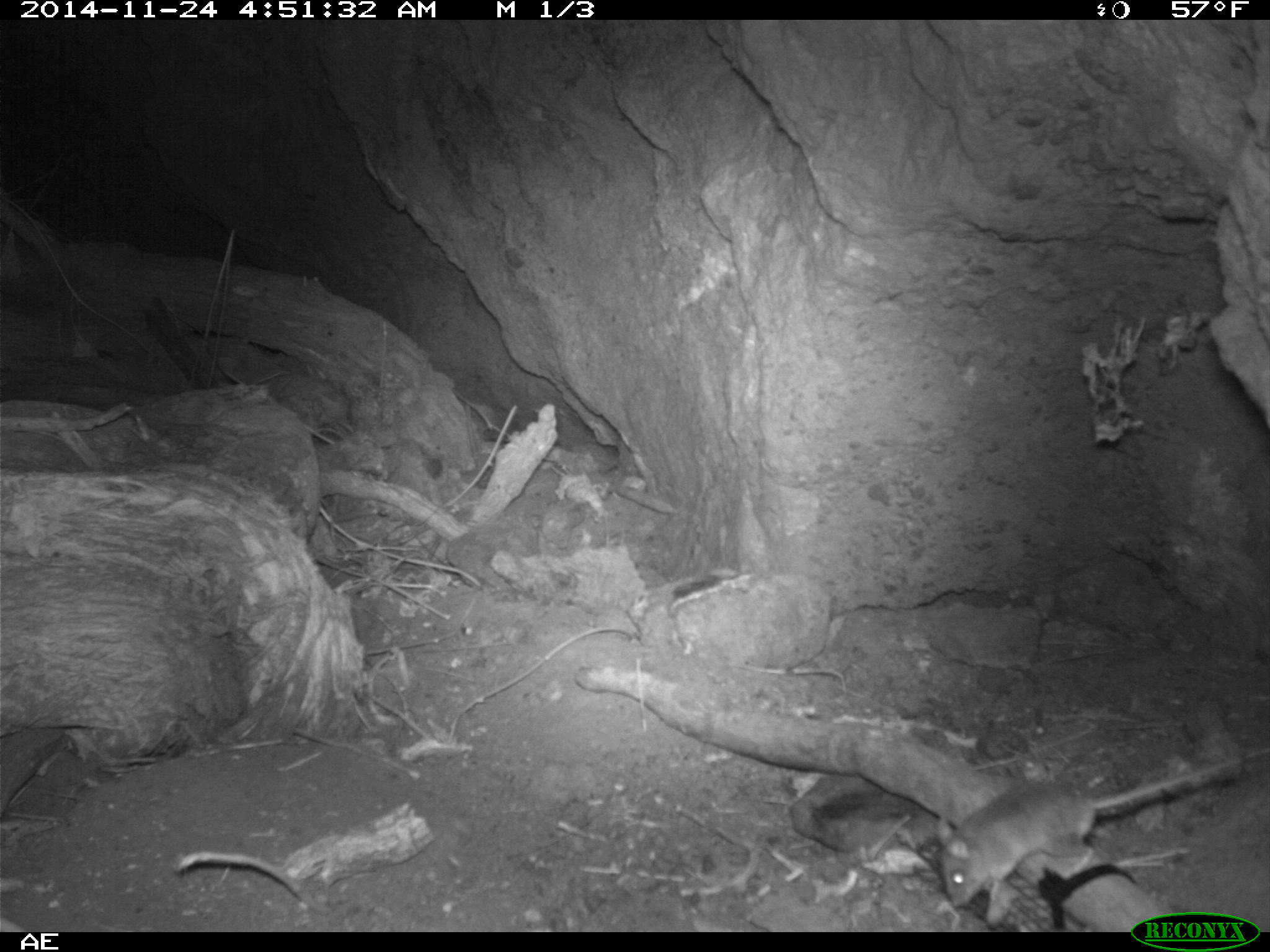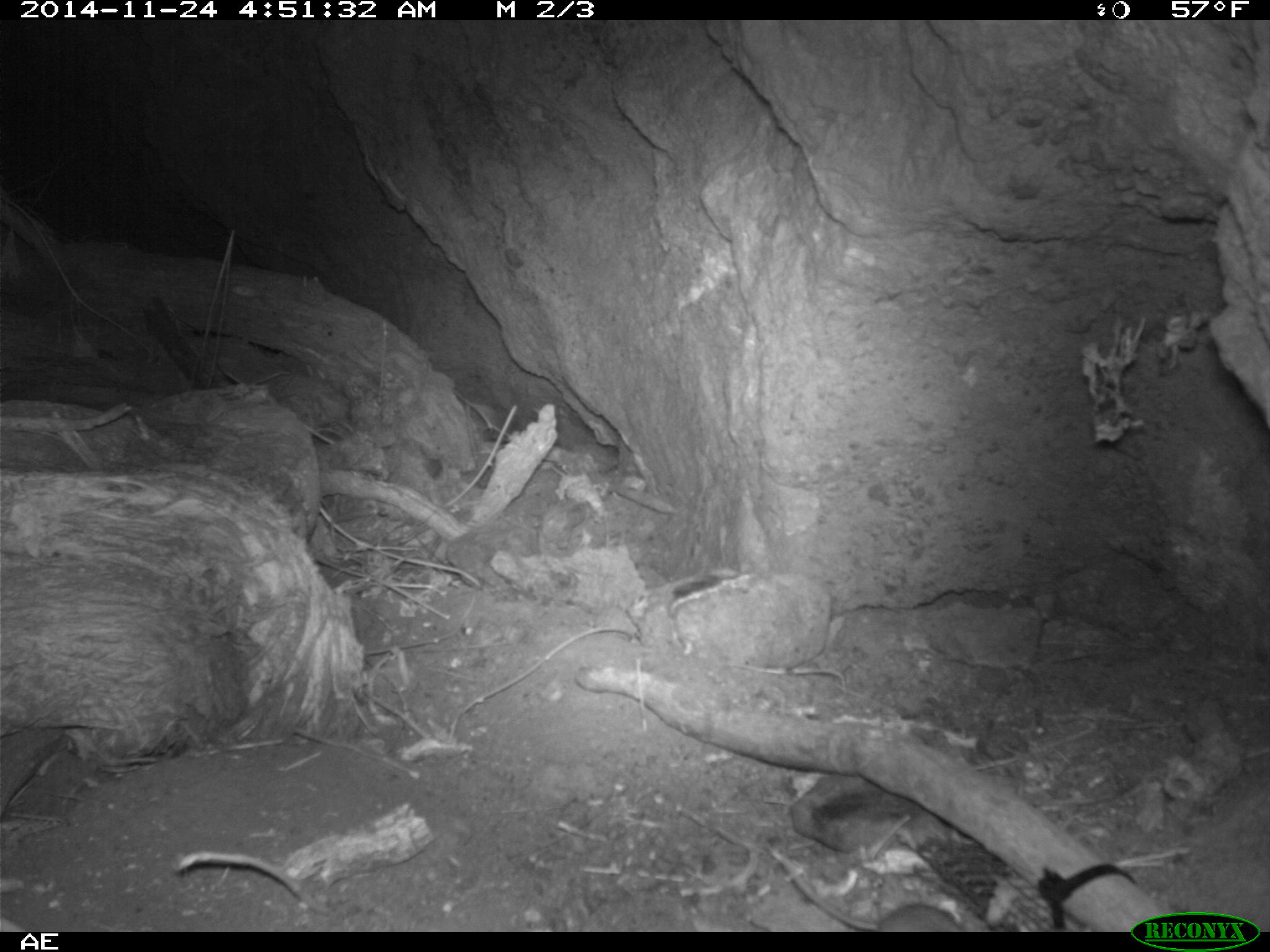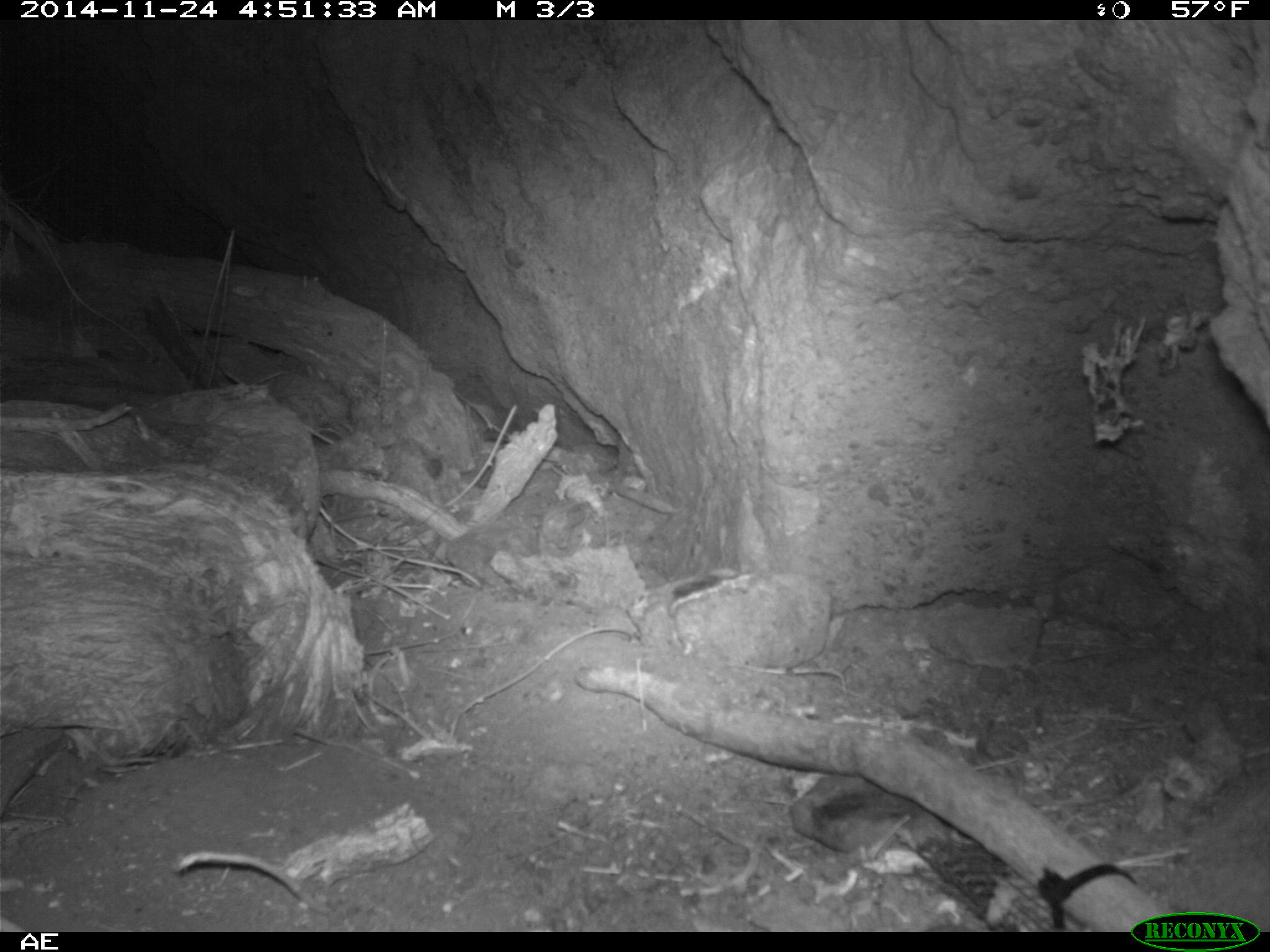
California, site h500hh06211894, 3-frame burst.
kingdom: Animalia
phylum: Chordata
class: Mammalia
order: Rodentia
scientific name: Rodentia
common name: rodent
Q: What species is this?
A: Rodent (Rodentia).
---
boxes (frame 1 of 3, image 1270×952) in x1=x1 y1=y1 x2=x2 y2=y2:
rodent: x1=936 y1=746 x2=1269 y2=909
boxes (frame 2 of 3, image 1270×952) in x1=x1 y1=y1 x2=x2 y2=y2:
rodent: x1=783 y1=858 x2=962 y2=932